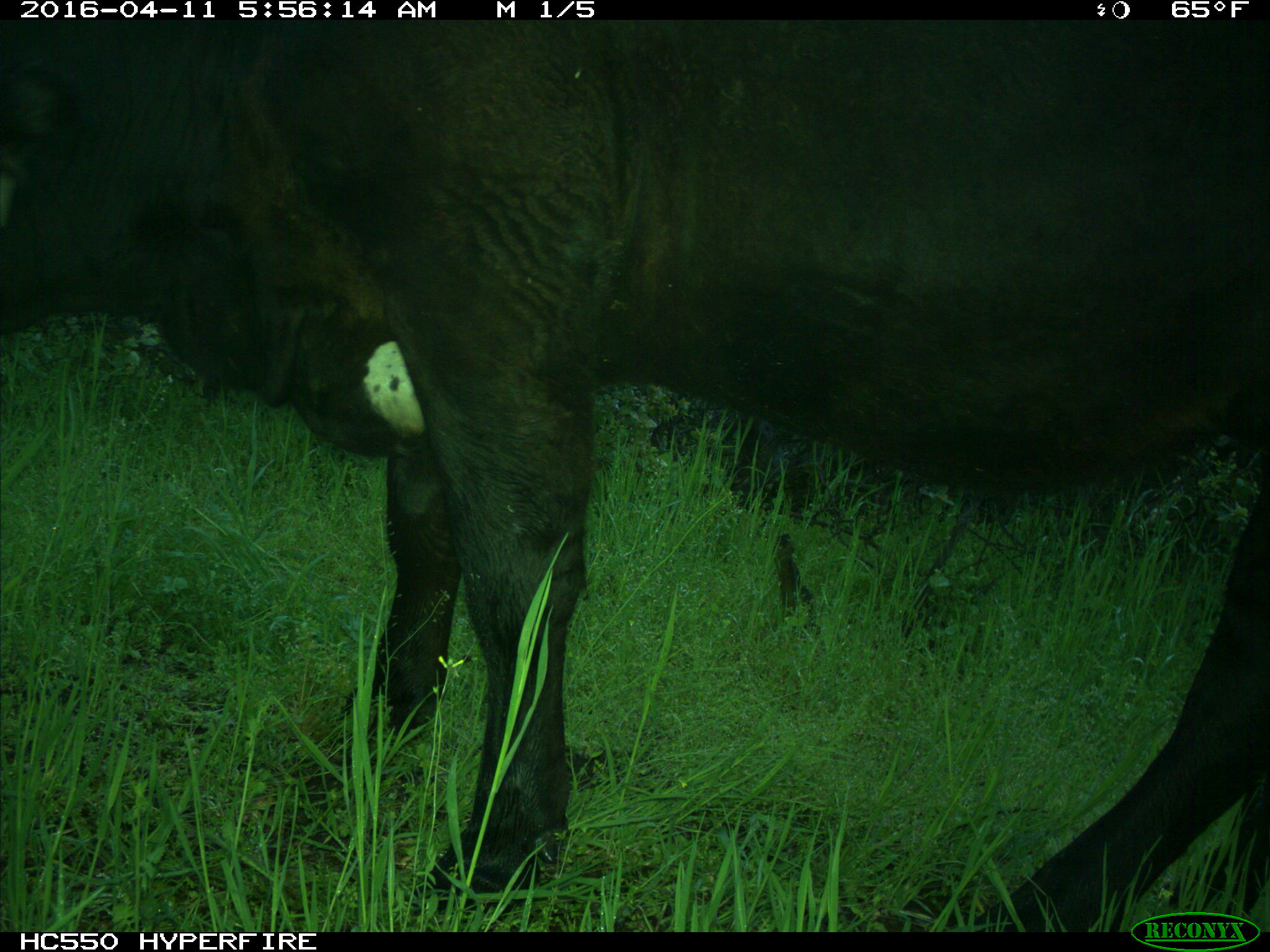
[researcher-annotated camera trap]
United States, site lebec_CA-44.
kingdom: Animalia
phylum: Chordata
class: Mammalia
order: Artiodactyla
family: Bovidae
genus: Bos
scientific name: Bos taurus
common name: domestic cow